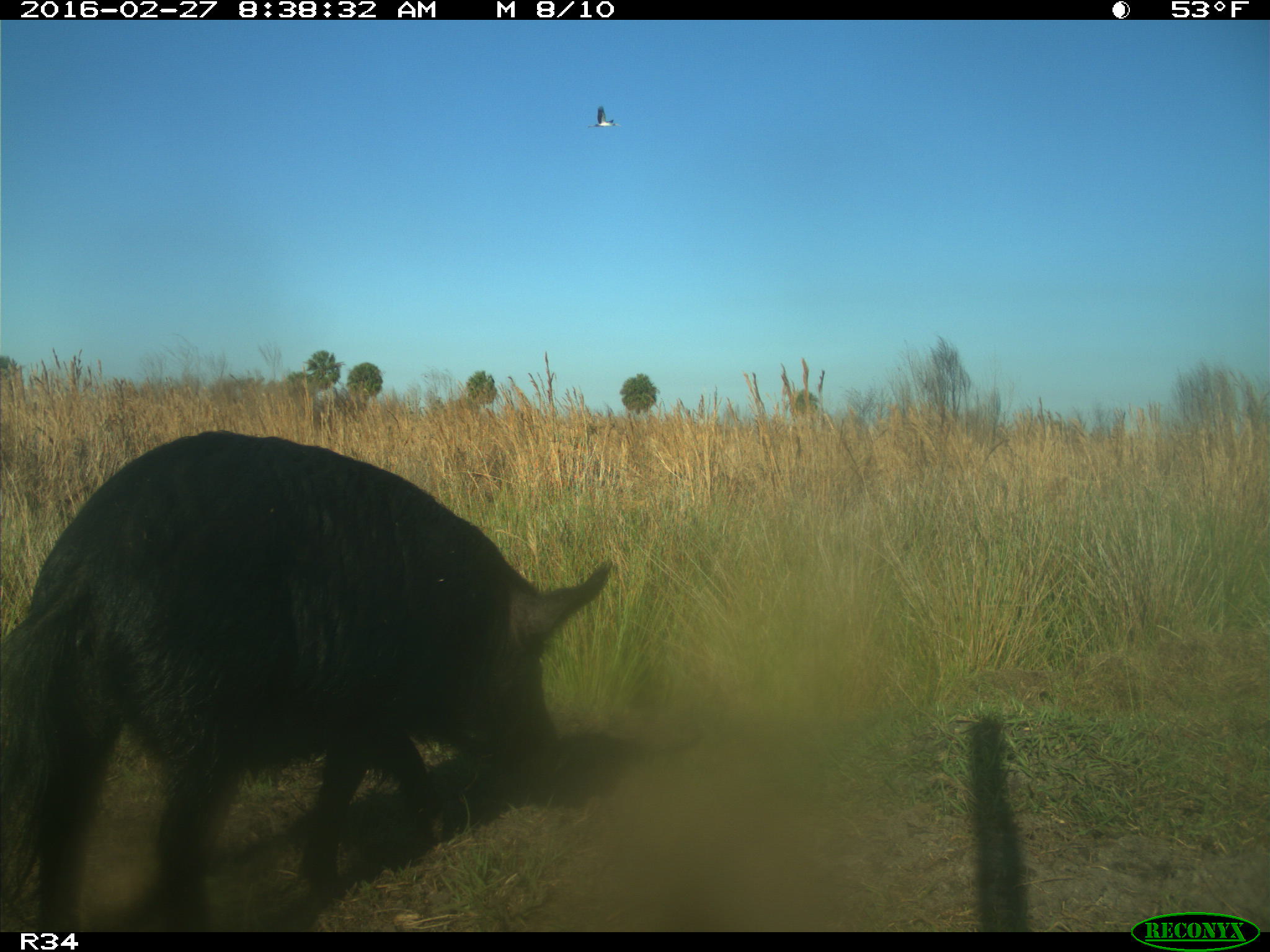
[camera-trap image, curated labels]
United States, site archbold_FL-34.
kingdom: Animalia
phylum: Chordata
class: Mammalia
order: Artiodactyla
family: Suidae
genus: Sus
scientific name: Sus scrofa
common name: wild boar